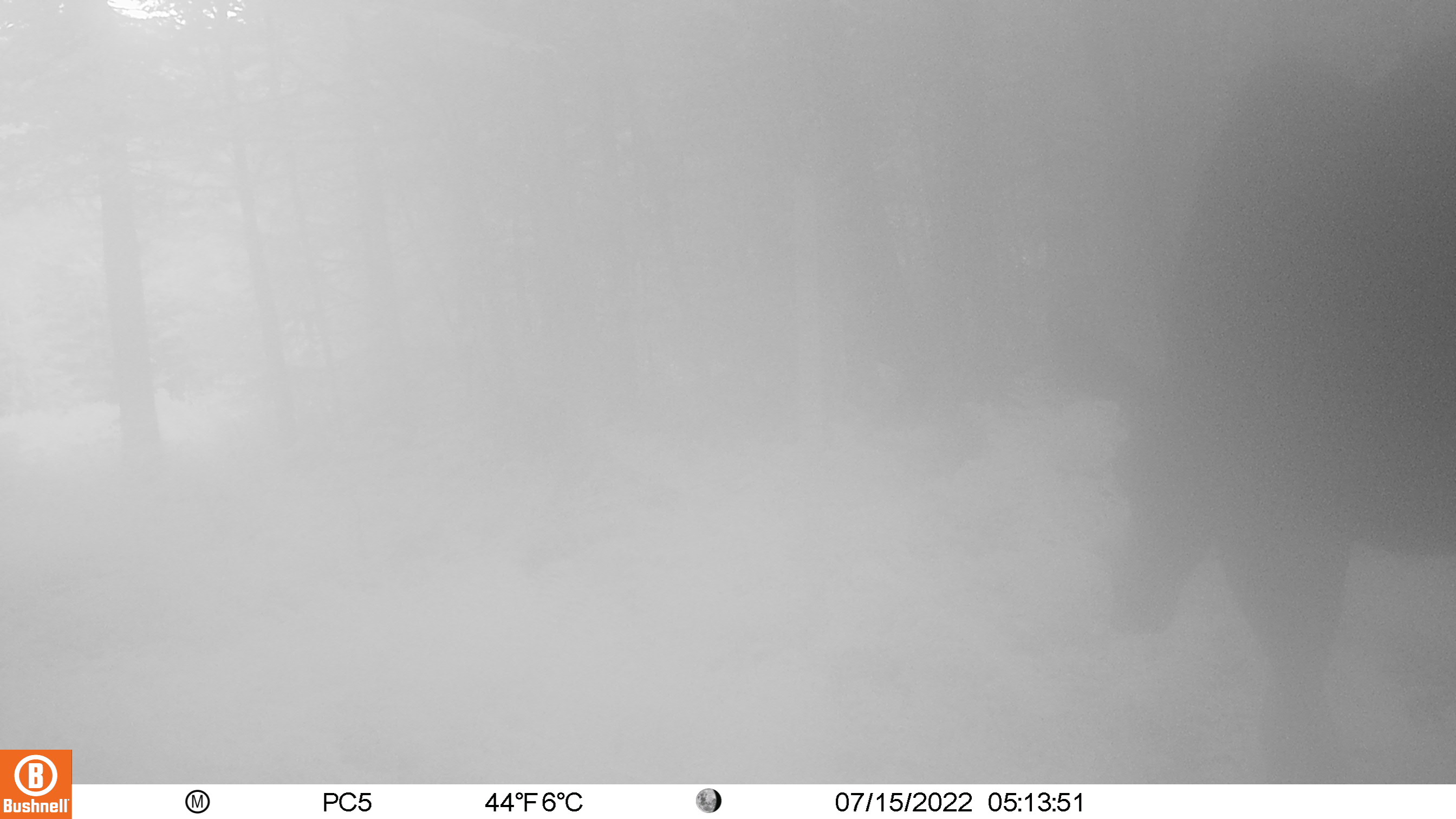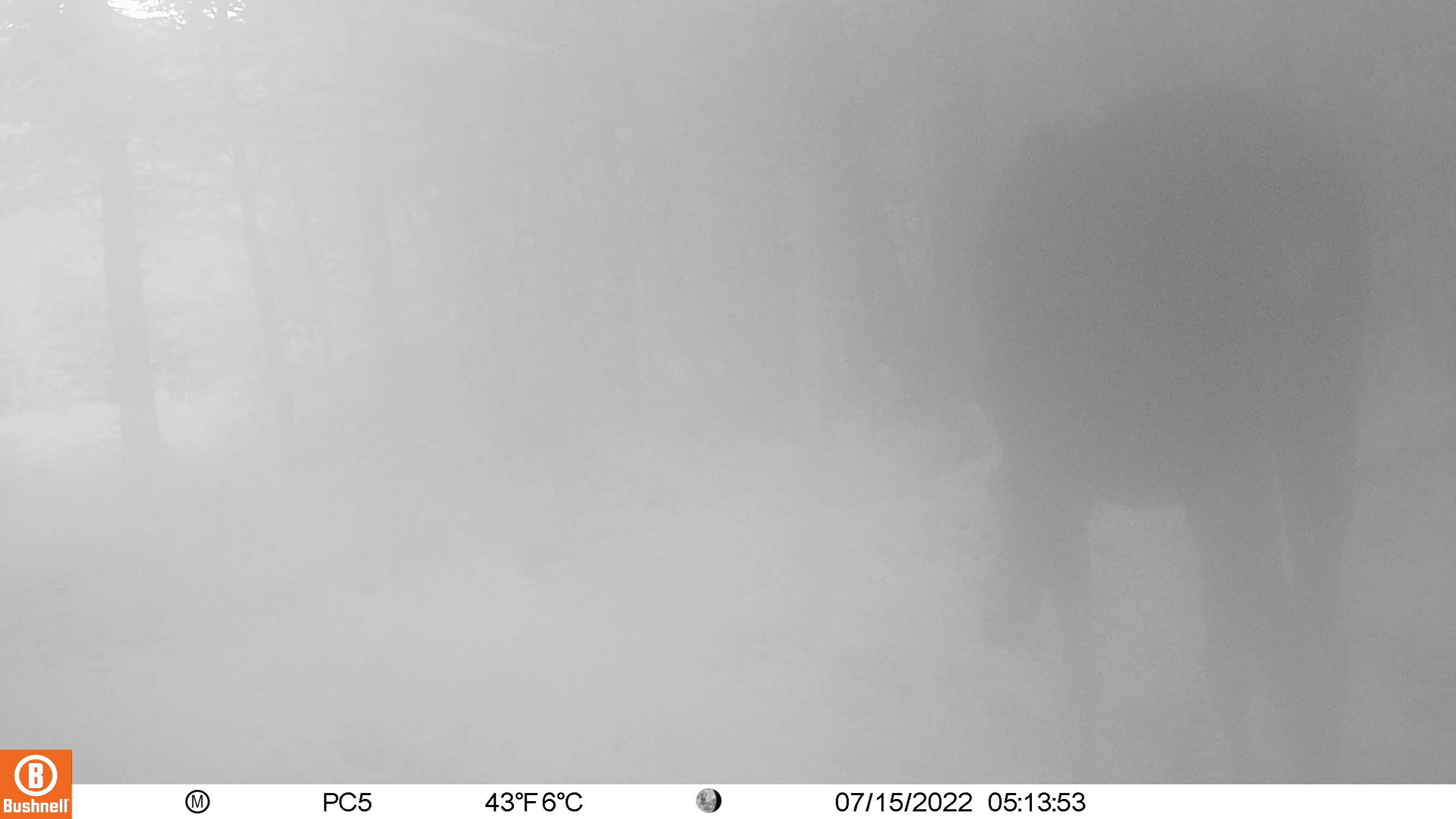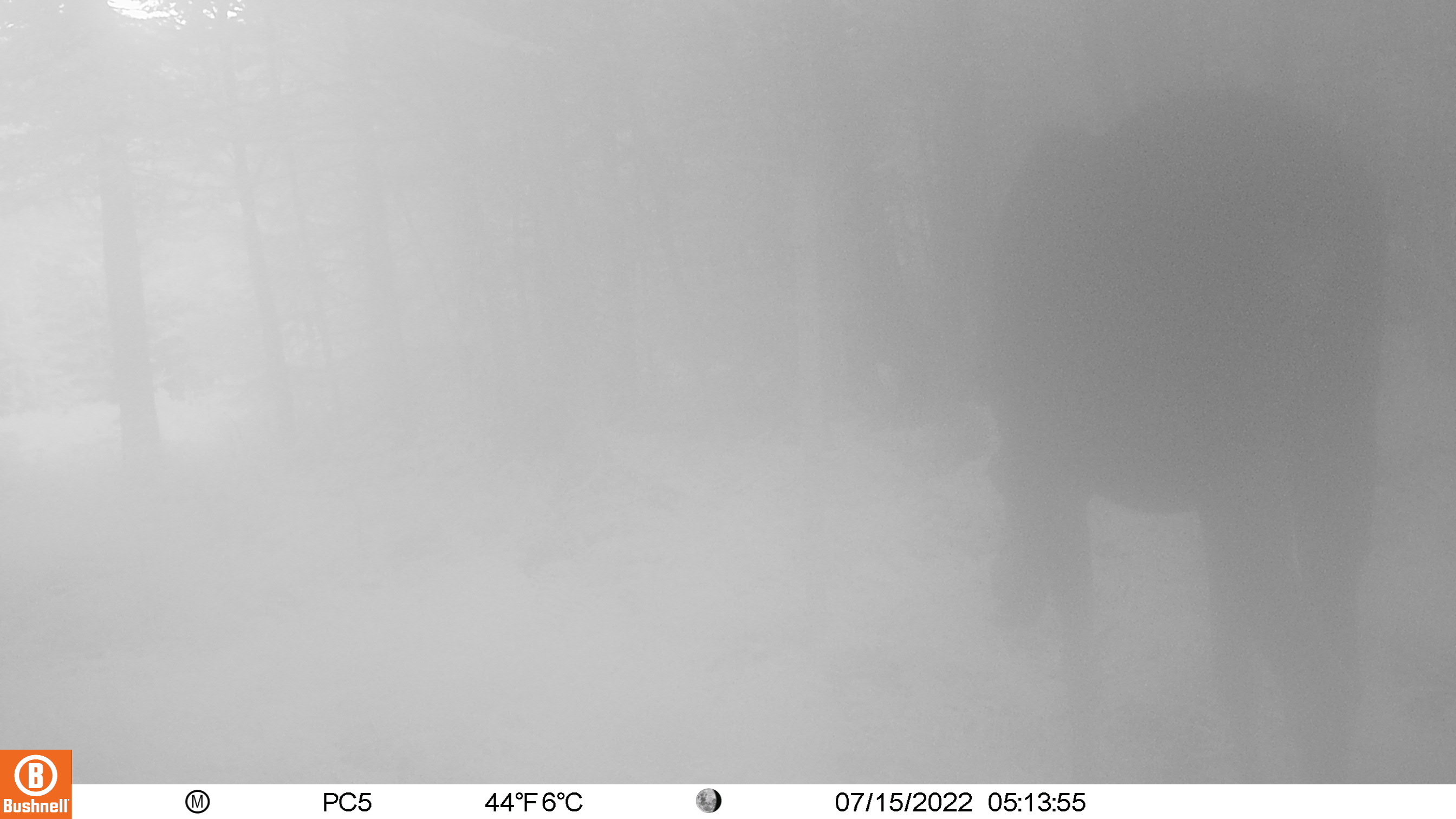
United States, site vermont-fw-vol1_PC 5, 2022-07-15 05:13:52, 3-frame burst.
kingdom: Animalia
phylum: Chordata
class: Mammalia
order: Artiodactyla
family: Cervidae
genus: Alces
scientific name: Alces alces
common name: moose